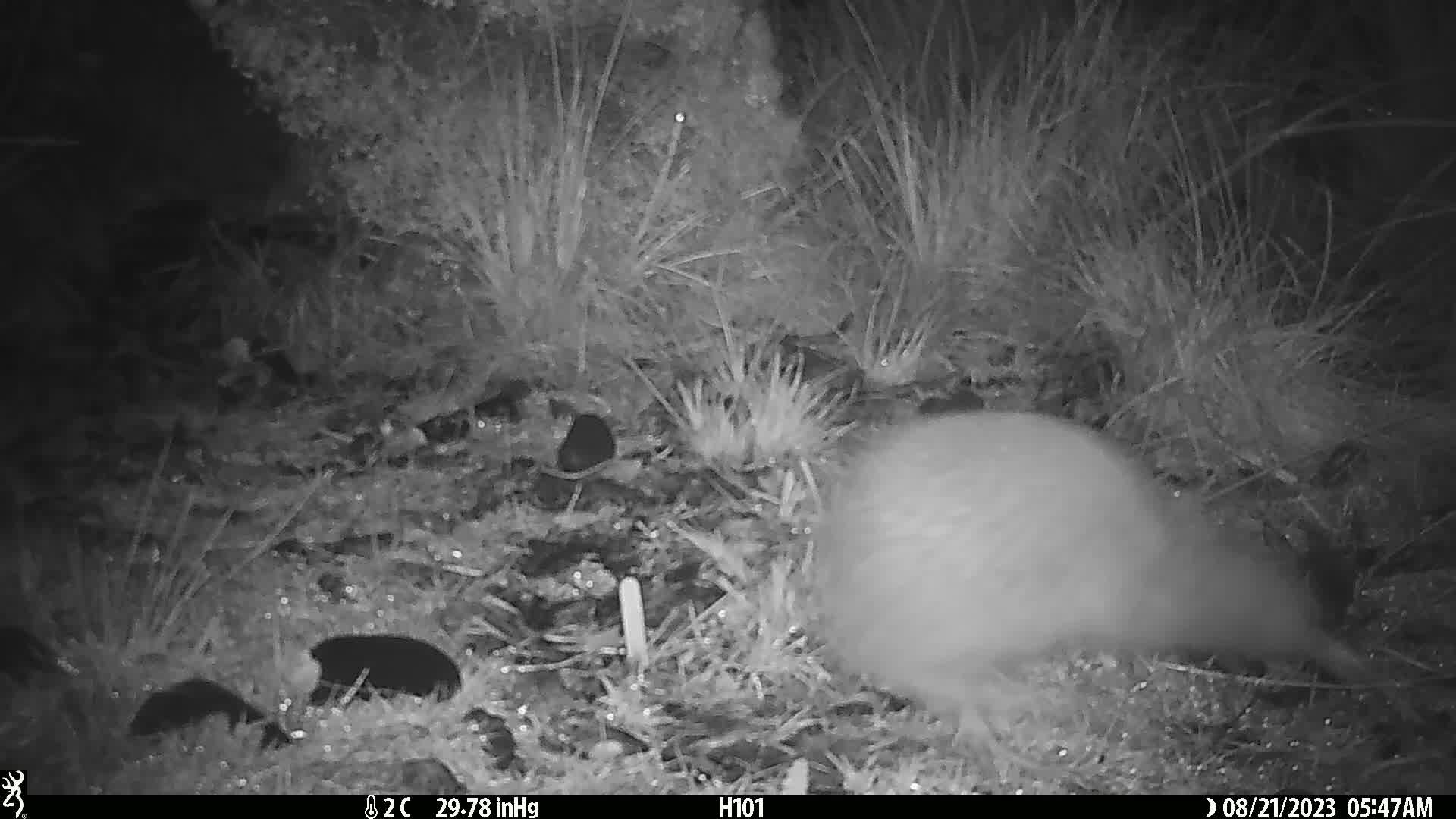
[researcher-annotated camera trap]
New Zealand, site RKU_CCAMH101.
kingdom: Animalia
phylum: Chordata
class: Aves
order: Apterygiformes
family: Apterygidae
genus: Apteryx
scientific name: Apteryx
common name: kiwi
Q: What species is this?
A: Kiwi (Apteryx).